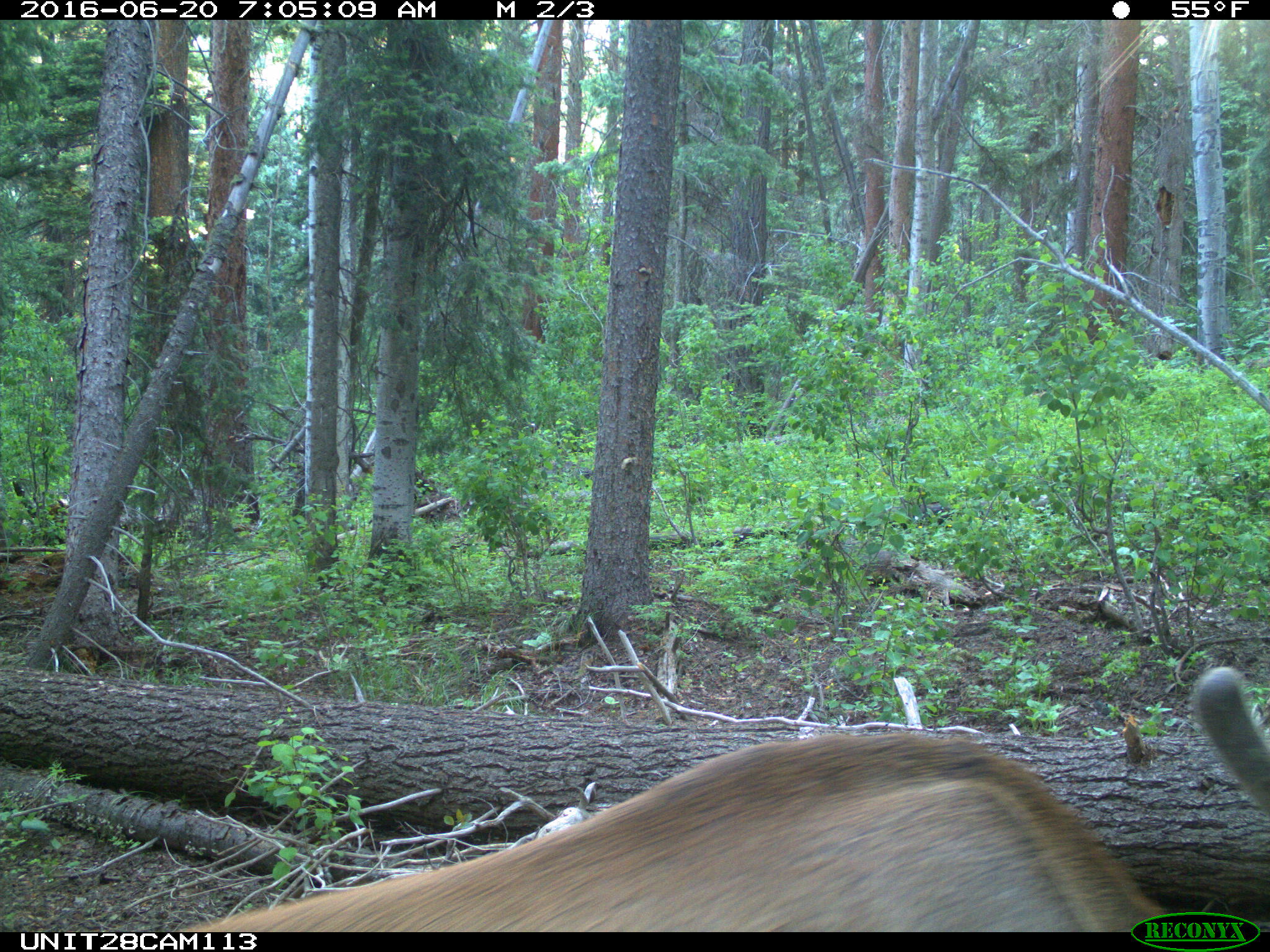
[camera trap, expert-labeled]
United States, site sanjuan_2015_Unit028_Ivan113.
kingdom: Animalia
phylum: Chordata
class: Mammalia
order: Artiodactyla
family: Cervidae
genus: Cervus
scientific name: Cervus elaphus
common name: red deer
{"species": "Cervus elaphus (red deer)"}